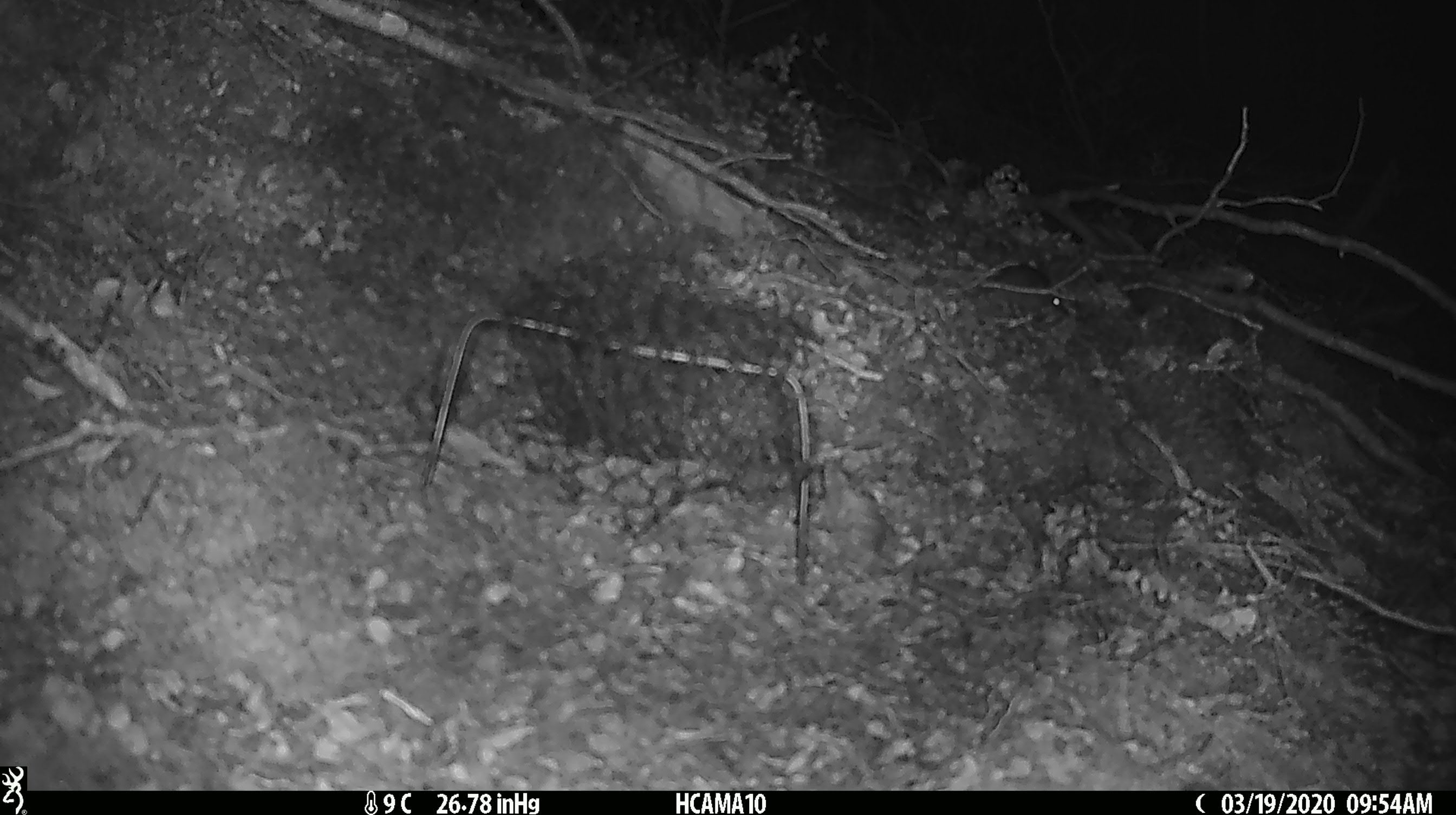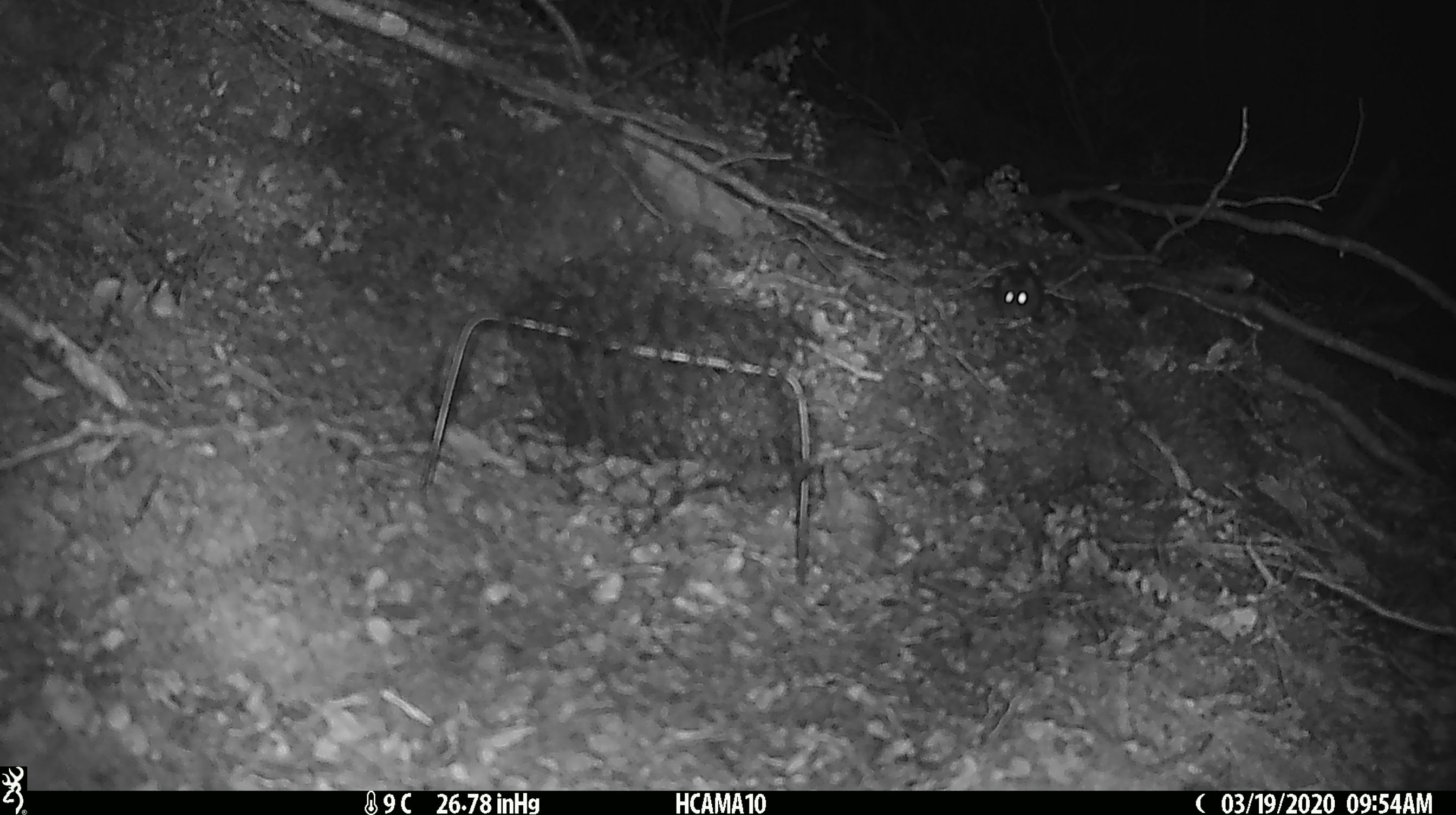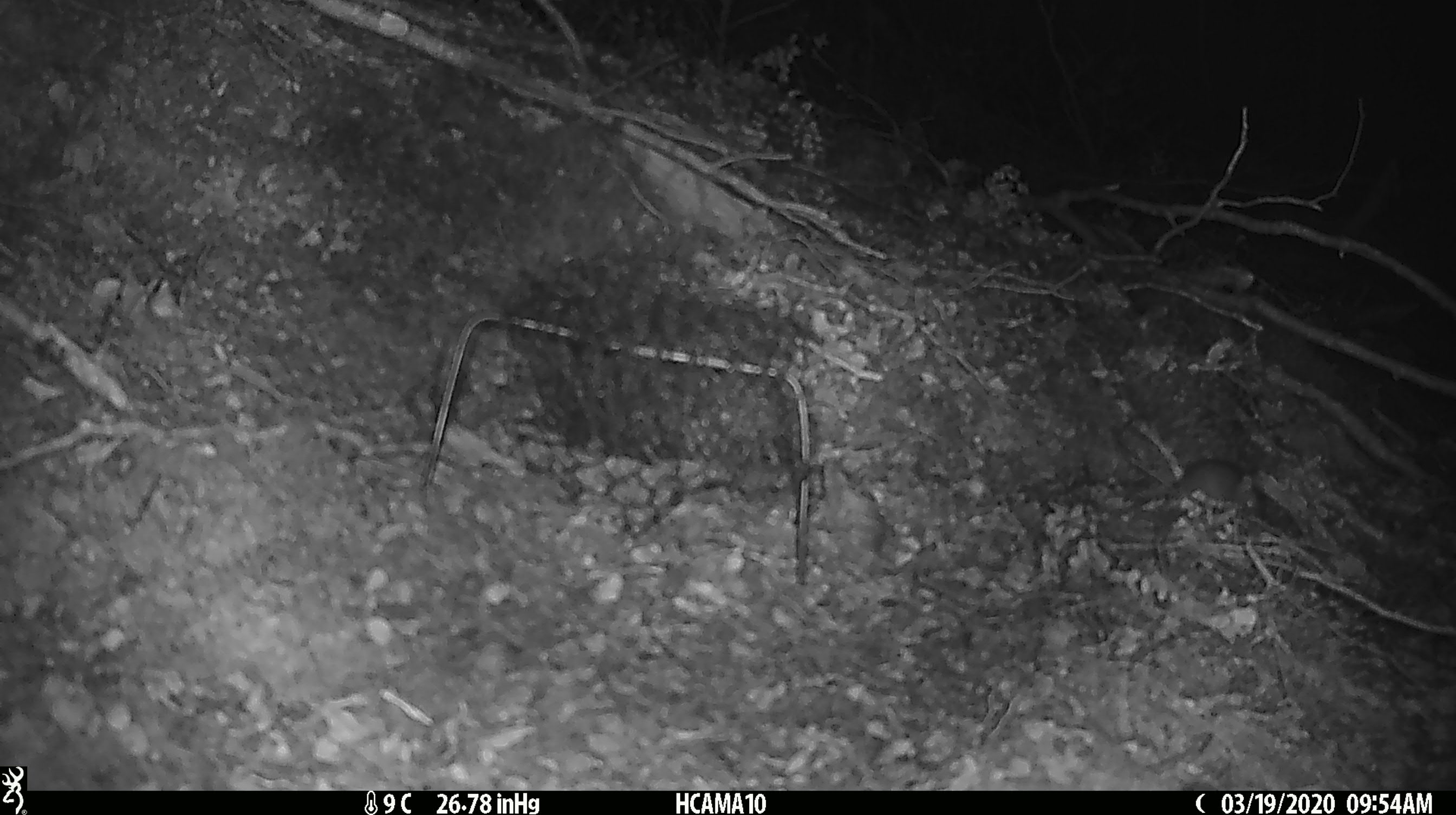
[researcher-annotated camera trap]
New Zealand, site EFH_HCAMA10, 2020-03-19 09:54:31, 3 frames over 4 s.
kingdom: Animalia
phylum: Chordata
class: Mammalia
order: Rodentia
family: Muridae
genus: Mus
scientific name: Mus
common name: mouse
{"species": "mouse (Mus)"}